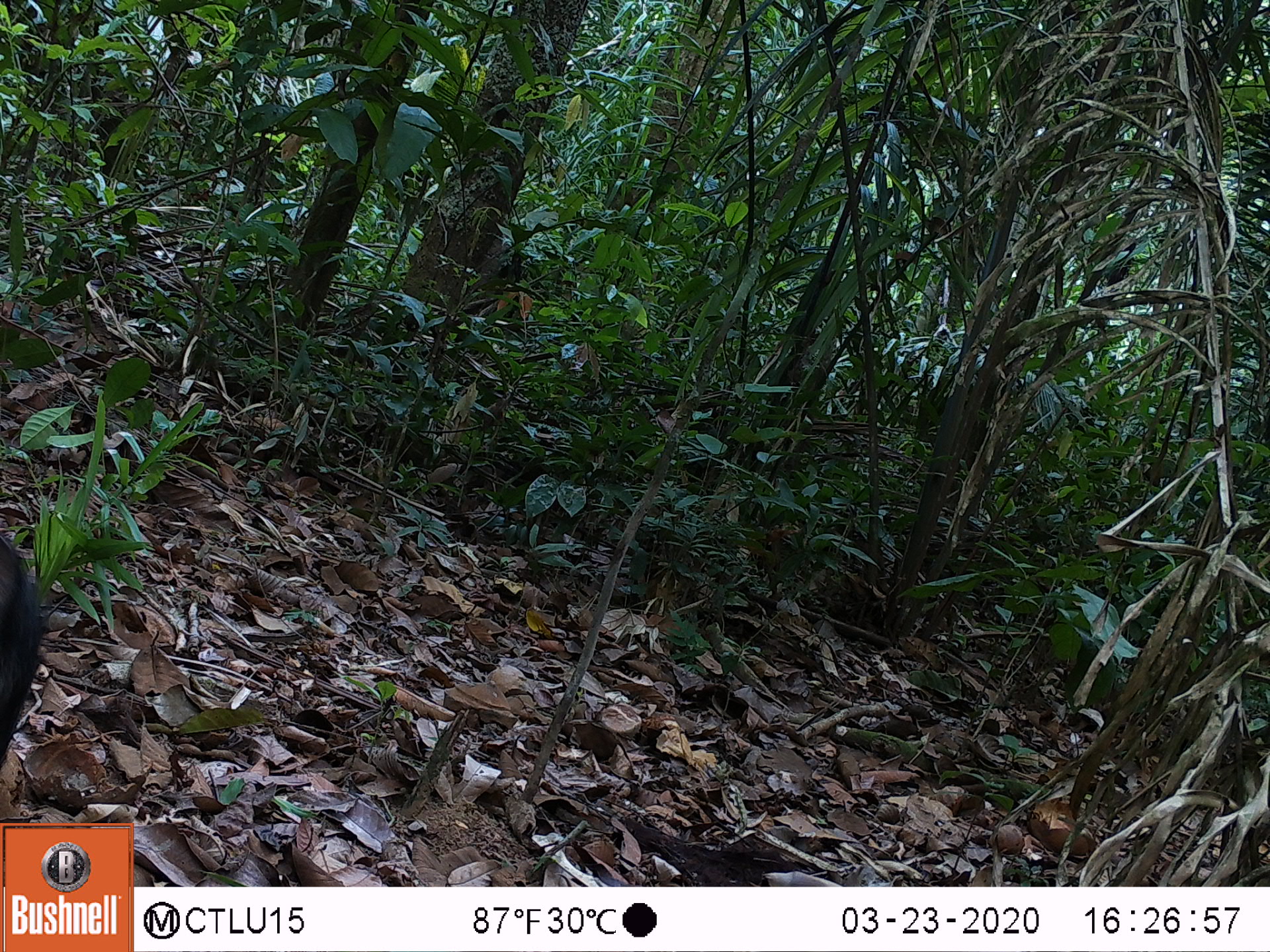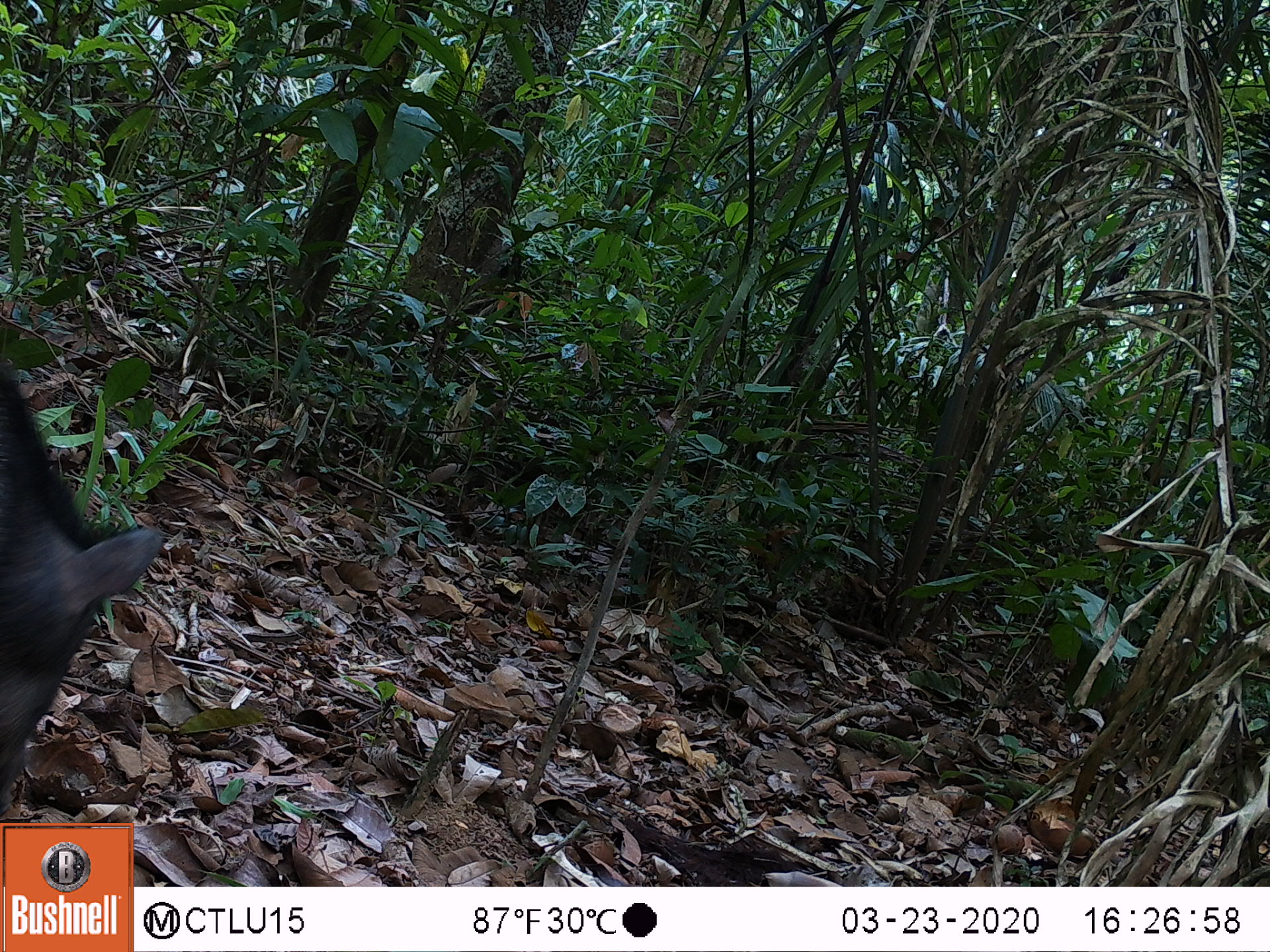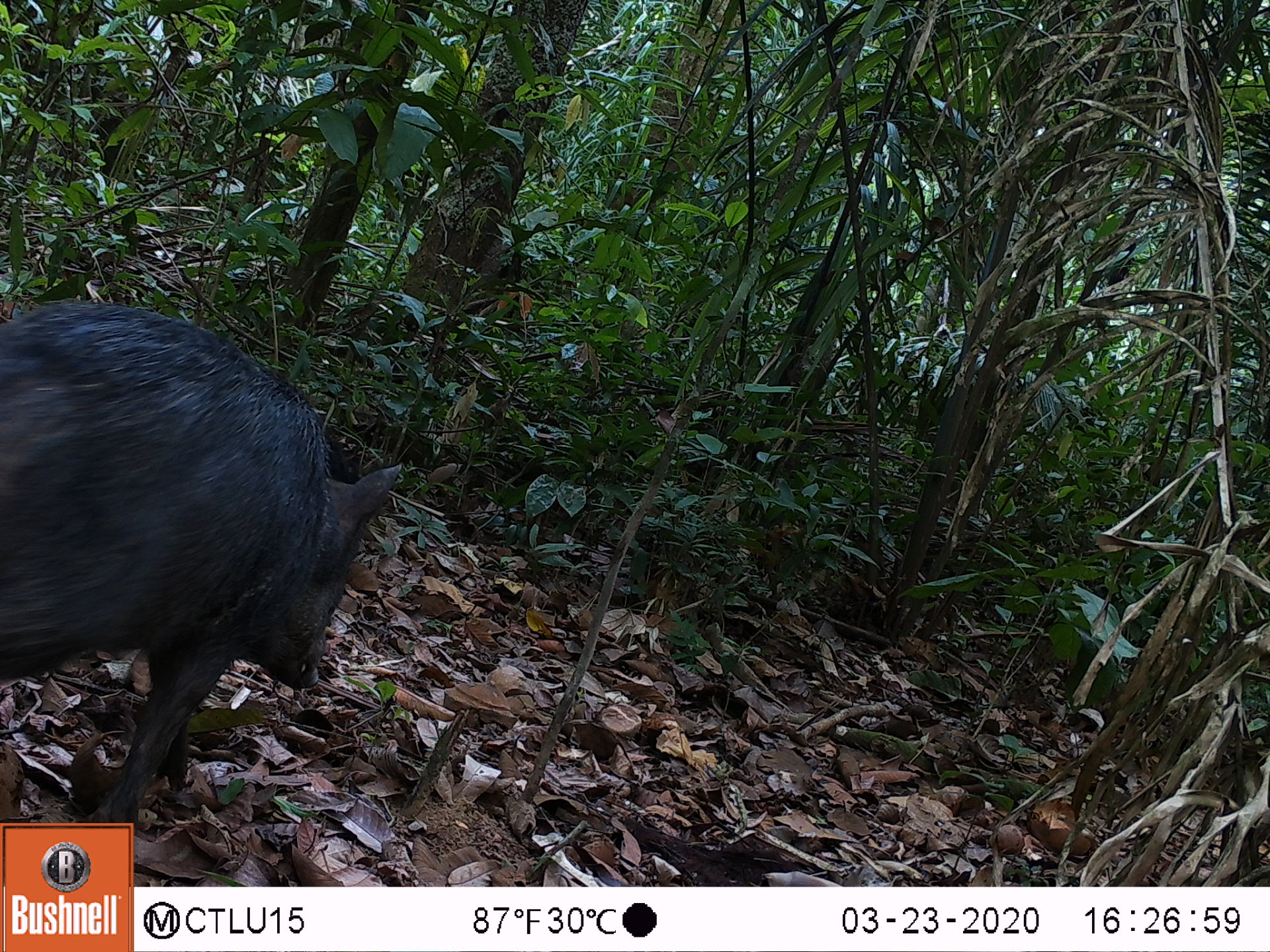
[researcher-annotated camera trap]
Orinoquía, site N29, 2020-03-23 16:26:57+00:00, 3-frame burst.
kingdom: Animalia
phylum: Chordata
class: Mammalia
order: Artiodactyla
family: Tayassuidae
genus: Pecari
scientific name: Pecari tajacu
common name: collared peccary